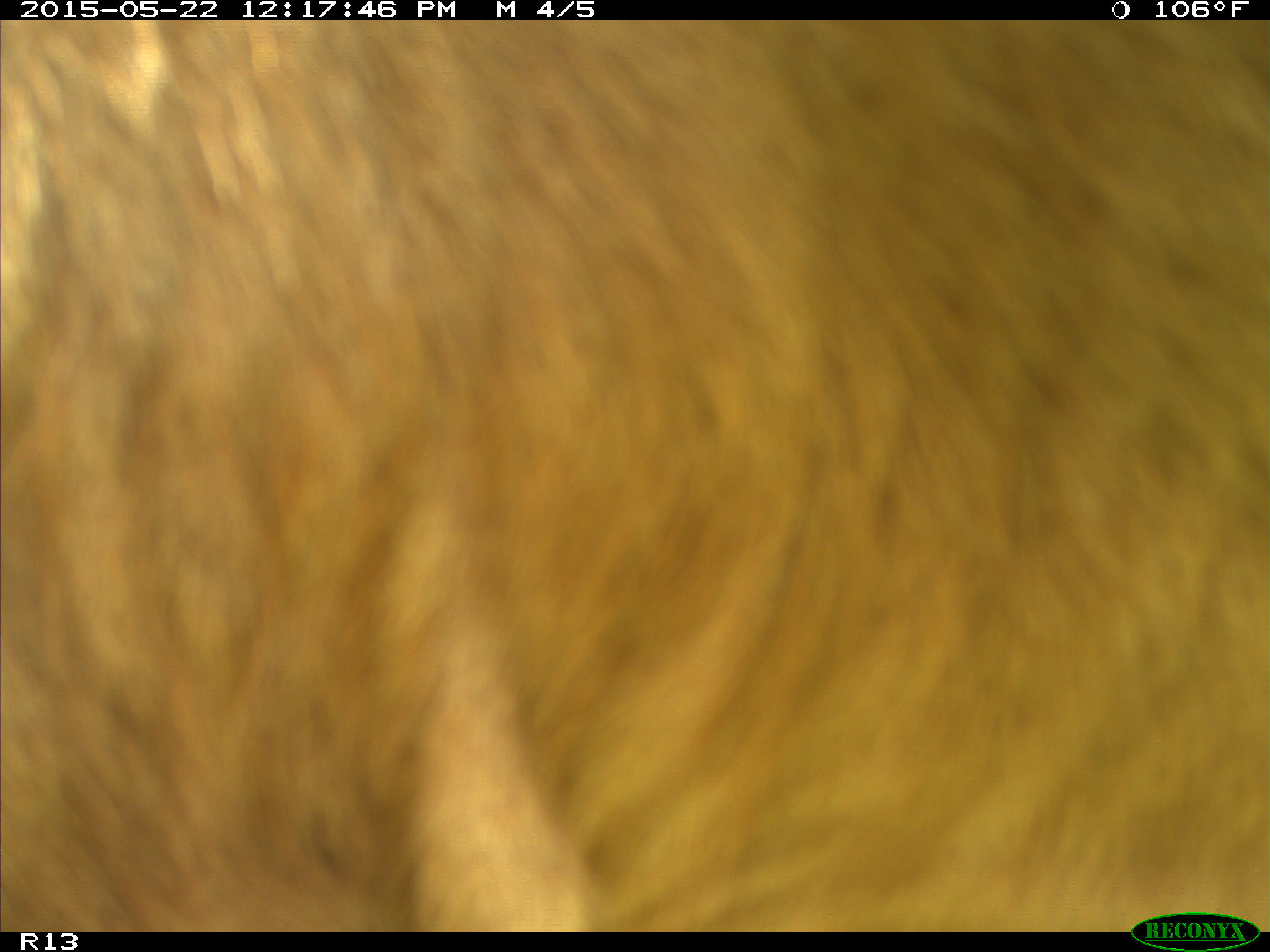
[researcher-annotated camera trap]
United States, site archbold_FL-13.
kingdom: Animalia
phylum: Chordata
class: Mammalia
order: Artiodactyla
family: Bovidae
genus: Bos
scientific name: Bos taurus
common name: domestic cow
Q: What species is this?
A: Bos taurus (domestic cow).